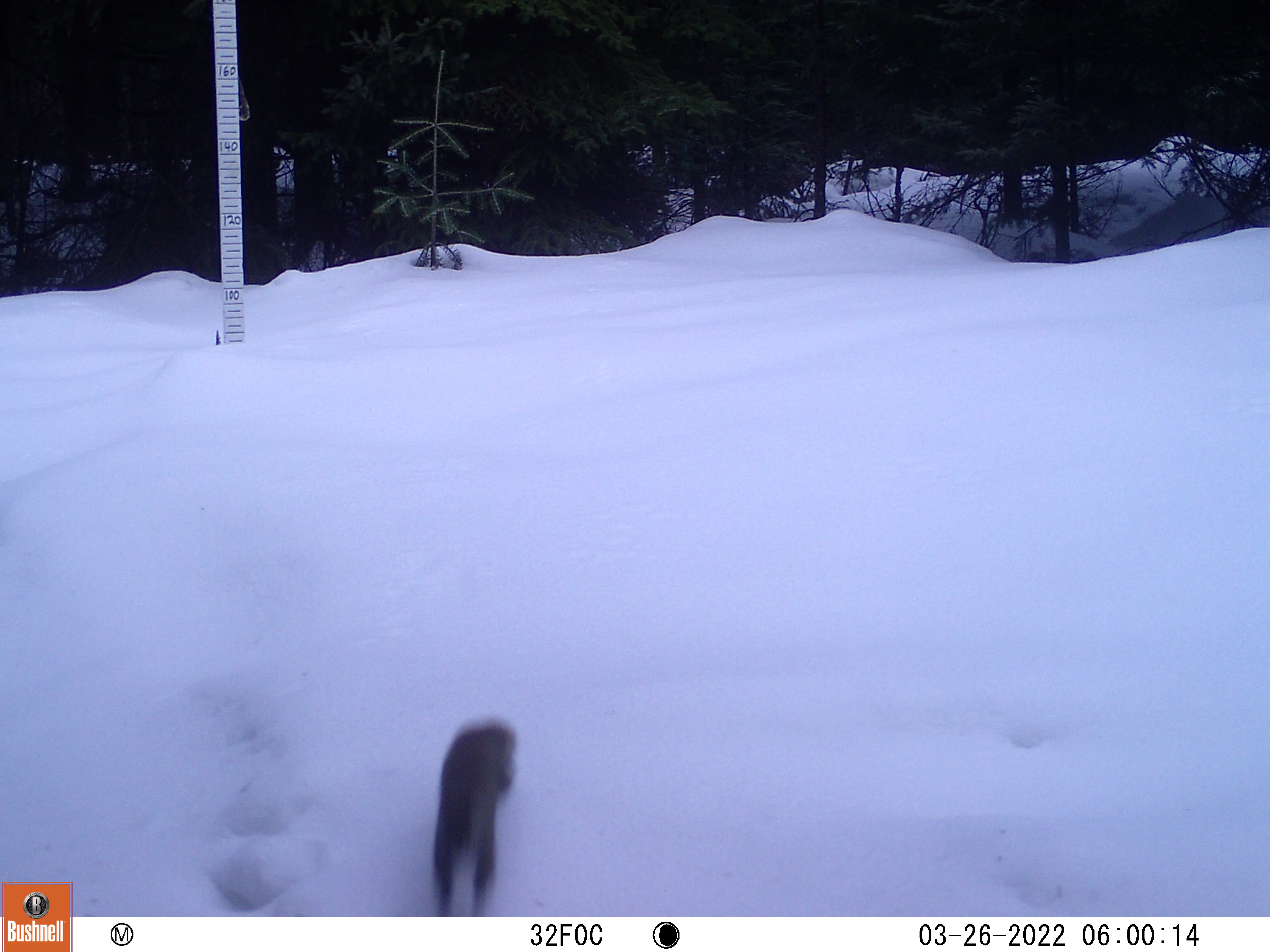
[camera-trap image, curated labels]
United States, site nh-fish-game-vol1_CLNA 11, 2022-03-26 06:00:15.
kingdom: Animalia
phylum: Chordata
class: Mammalia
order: Rodentia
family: Sciuridae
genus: Tamiasciurus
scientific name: Tamiasciurus hudsonicus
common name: red squirrel